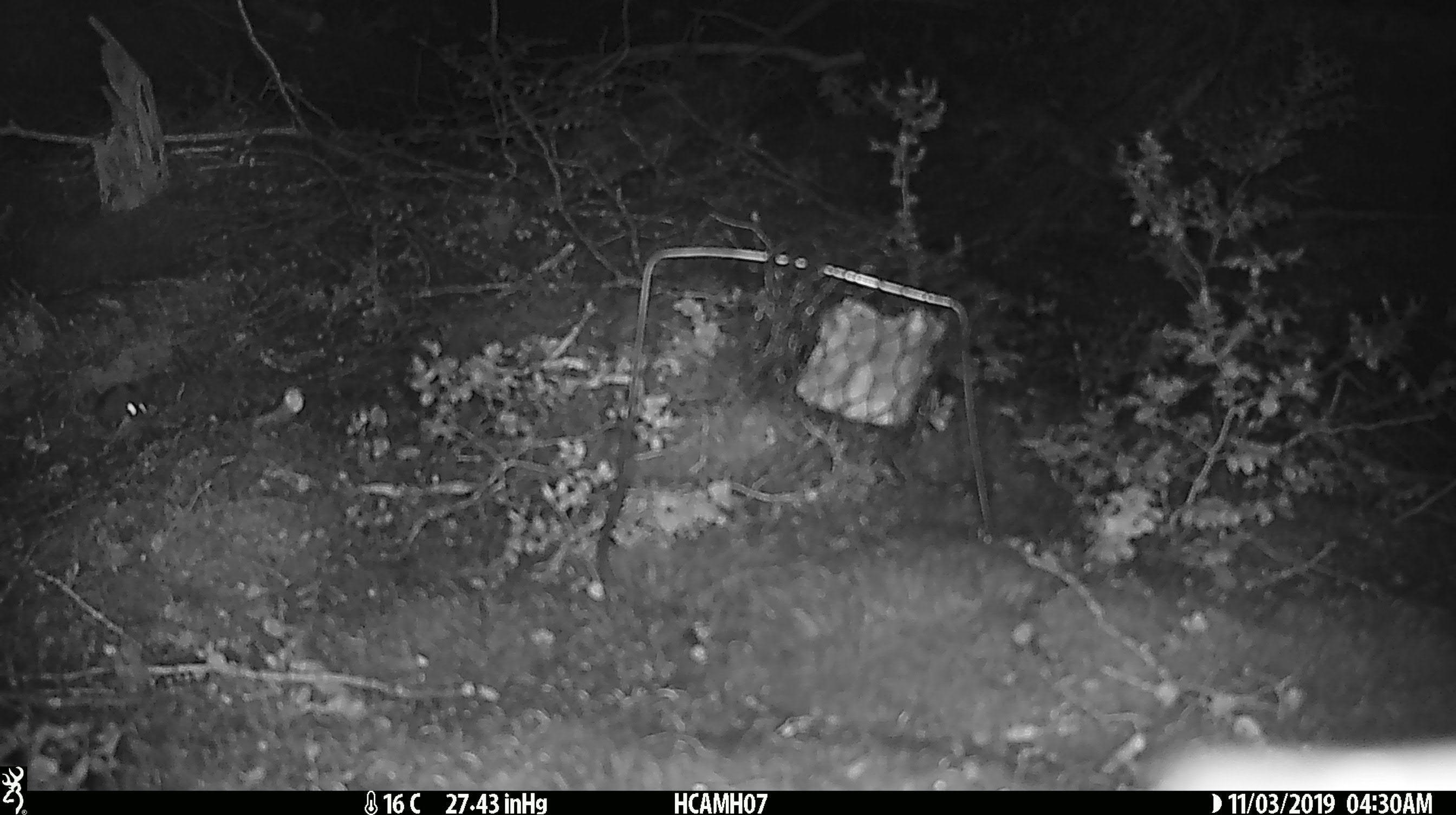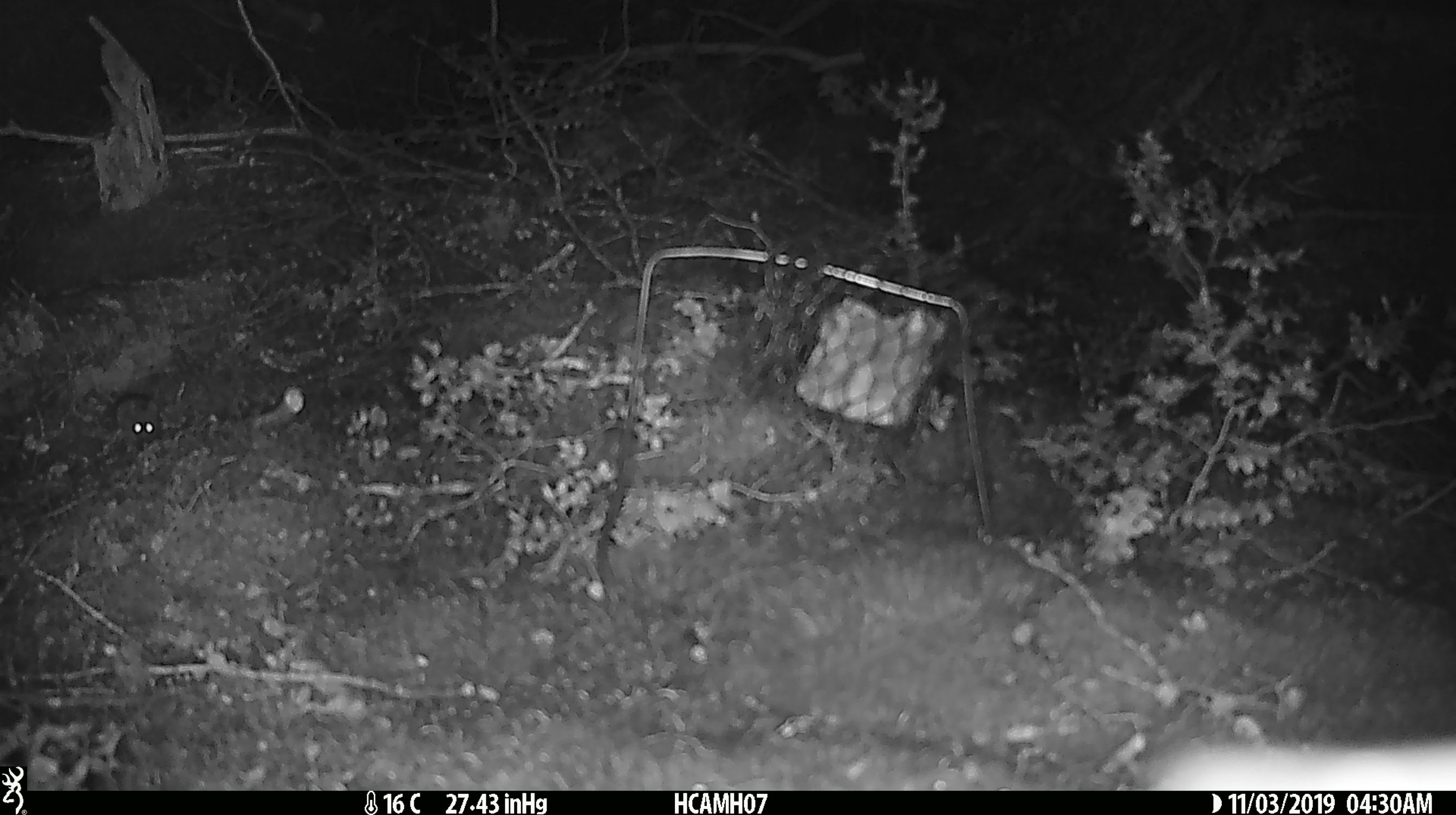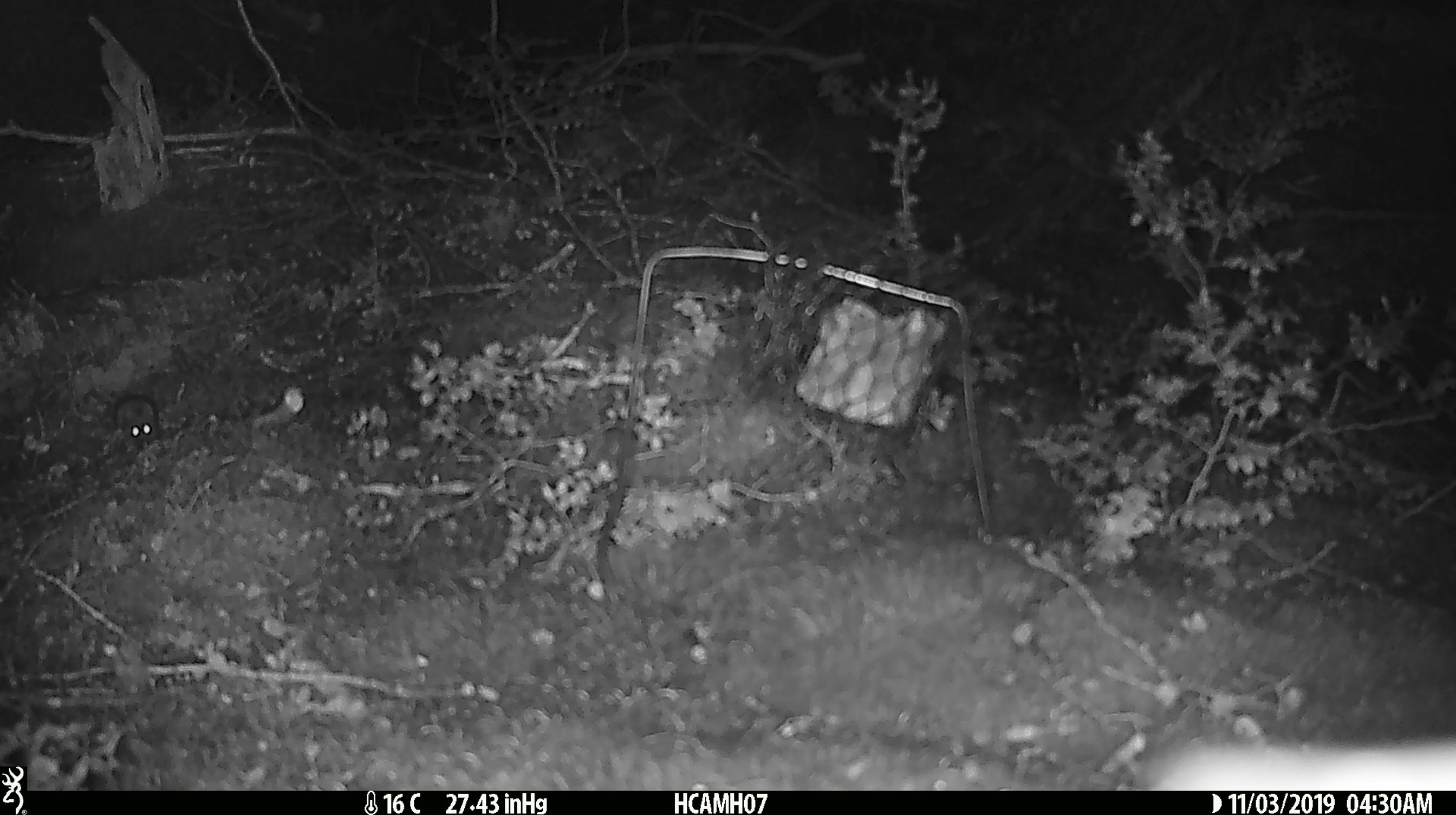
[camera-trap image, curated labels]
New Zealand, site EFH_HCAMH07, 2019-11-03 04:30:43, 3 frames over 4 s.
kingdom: Animalia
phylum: Chordata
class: Mammalia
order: Rodentia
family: Muridae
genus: Mus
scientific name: Mus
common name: mouse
Mouse (Mus).